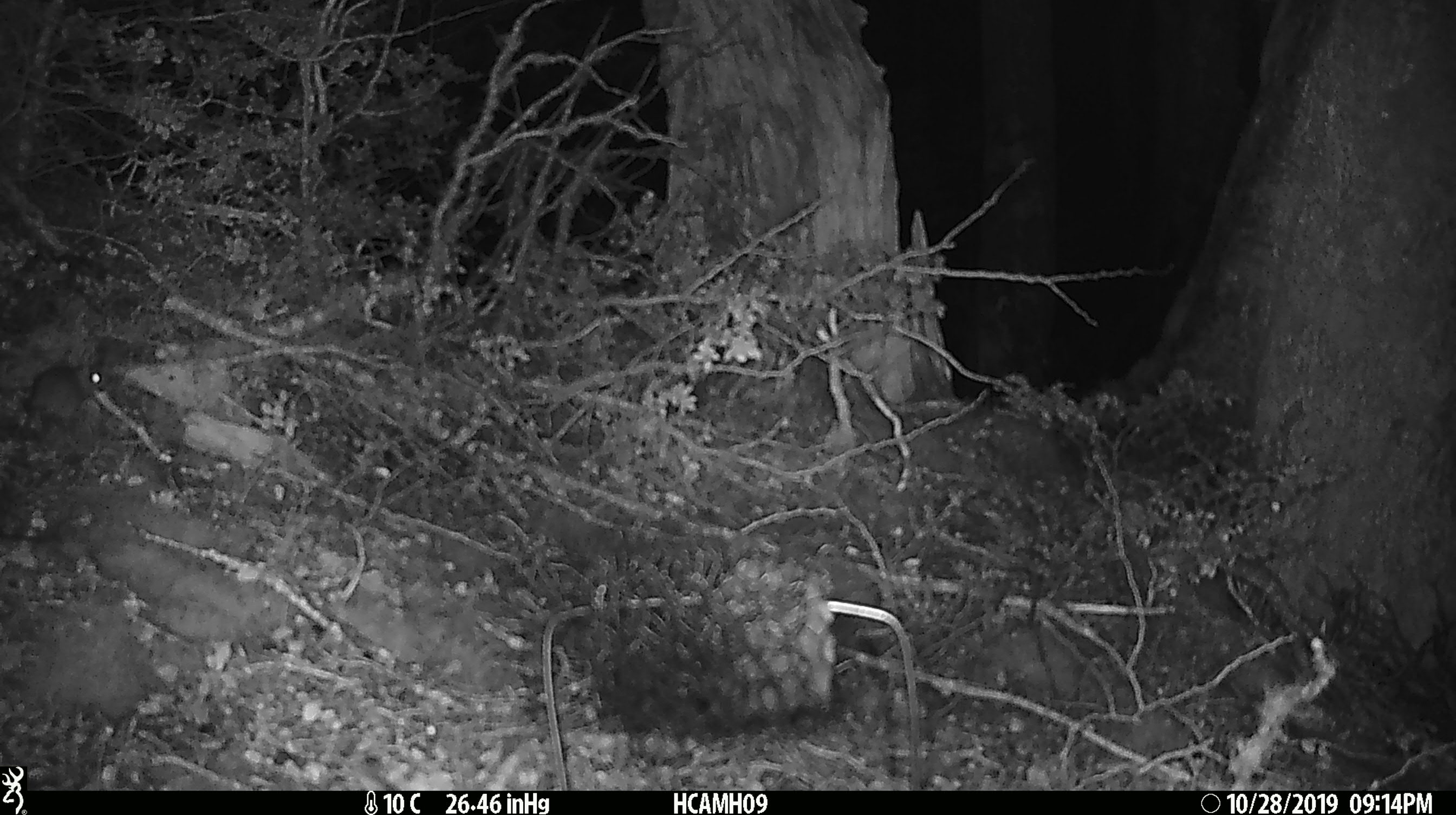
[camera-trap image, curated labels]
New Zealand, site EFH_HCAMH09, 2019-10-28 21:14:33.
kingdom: Animalia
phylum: Chordata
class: Mammalia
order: Rodentia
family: Muridae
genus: Mus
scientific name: Mus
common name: mouse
Mouse (Mus).